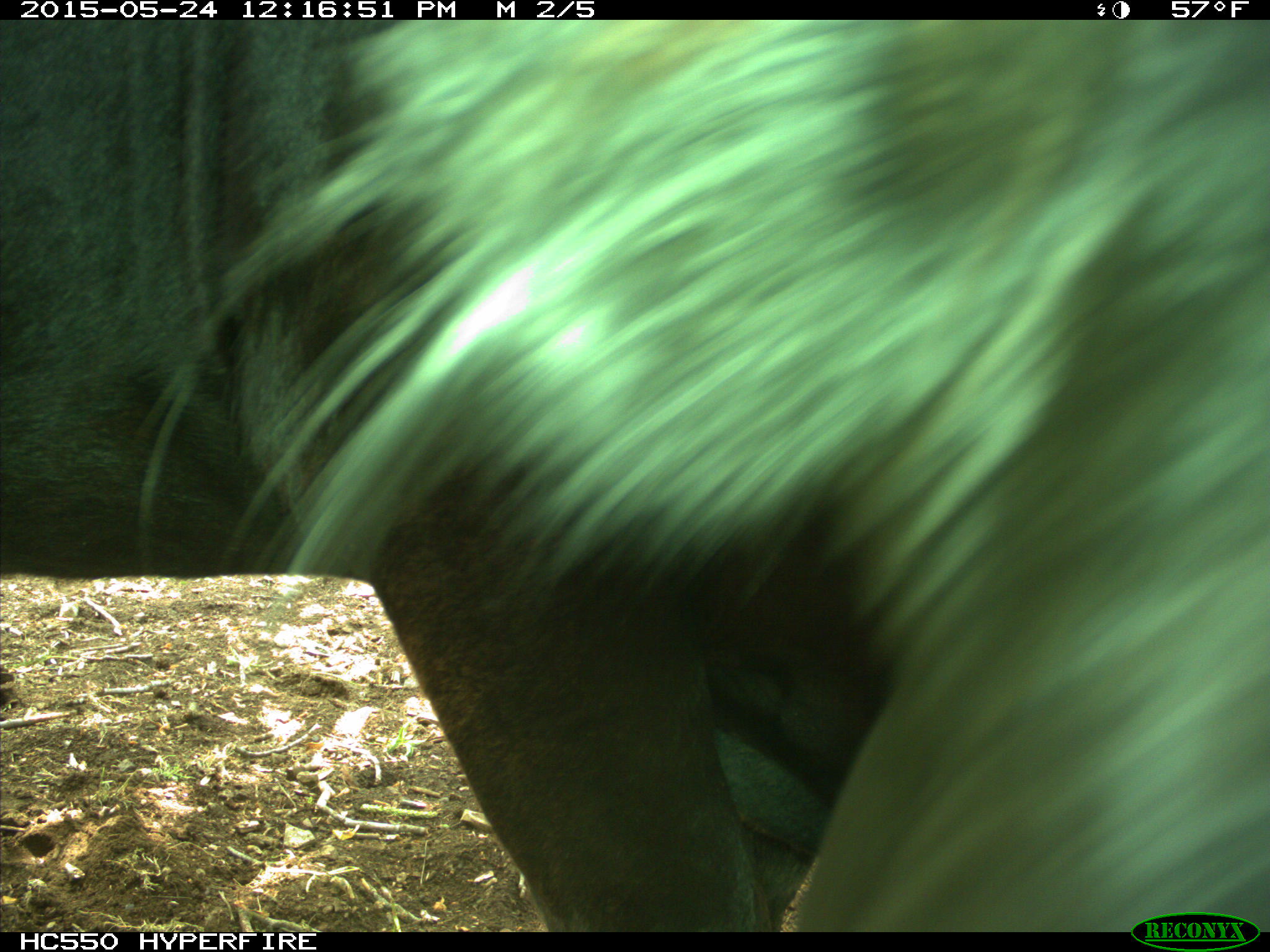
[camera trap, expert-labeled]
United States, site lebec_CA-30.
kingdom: Animalia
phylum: Chordata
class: Mammalia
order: Artiodactyla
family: Bovidae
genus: Bos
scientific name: Bos taurus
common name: domestic cow